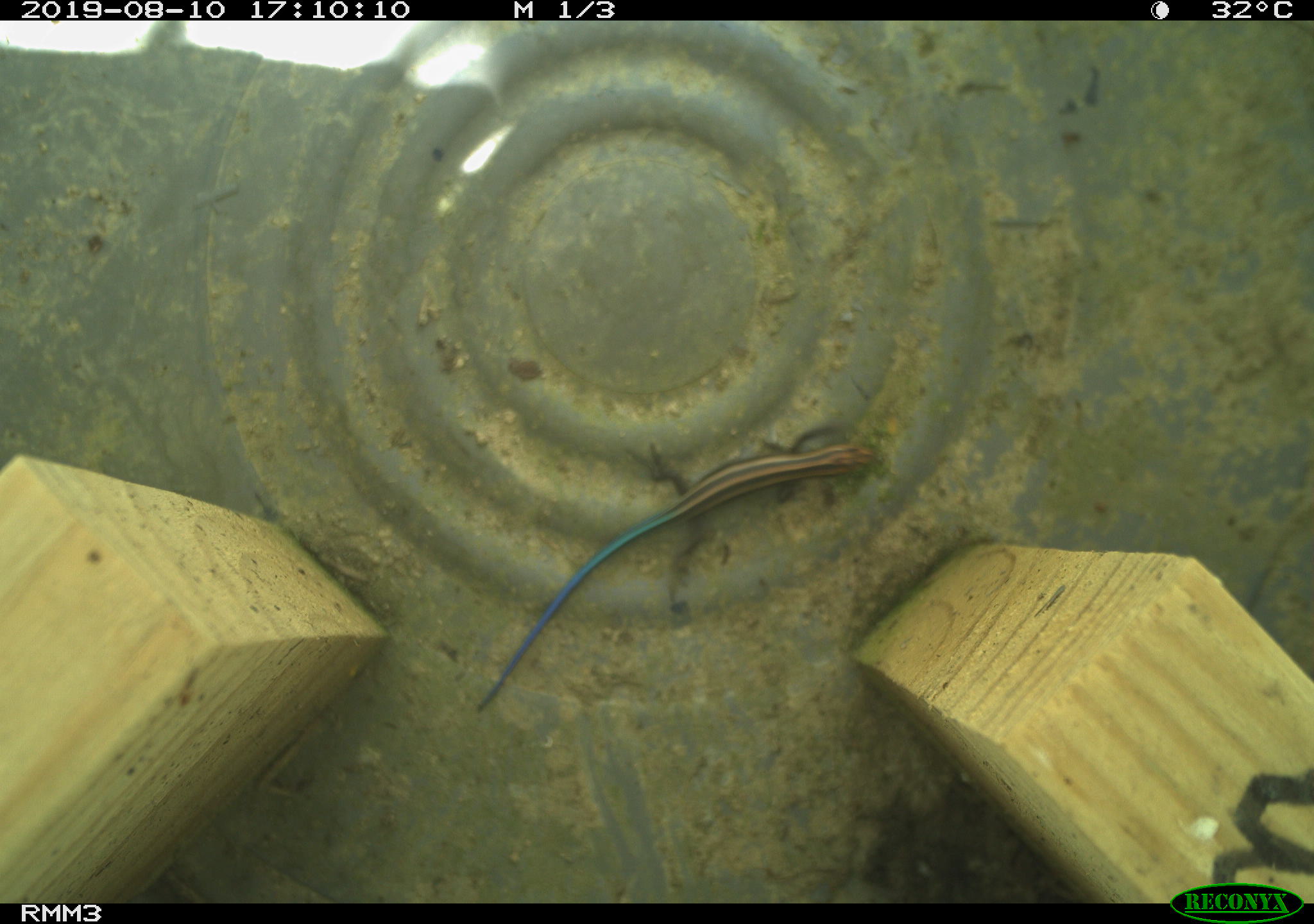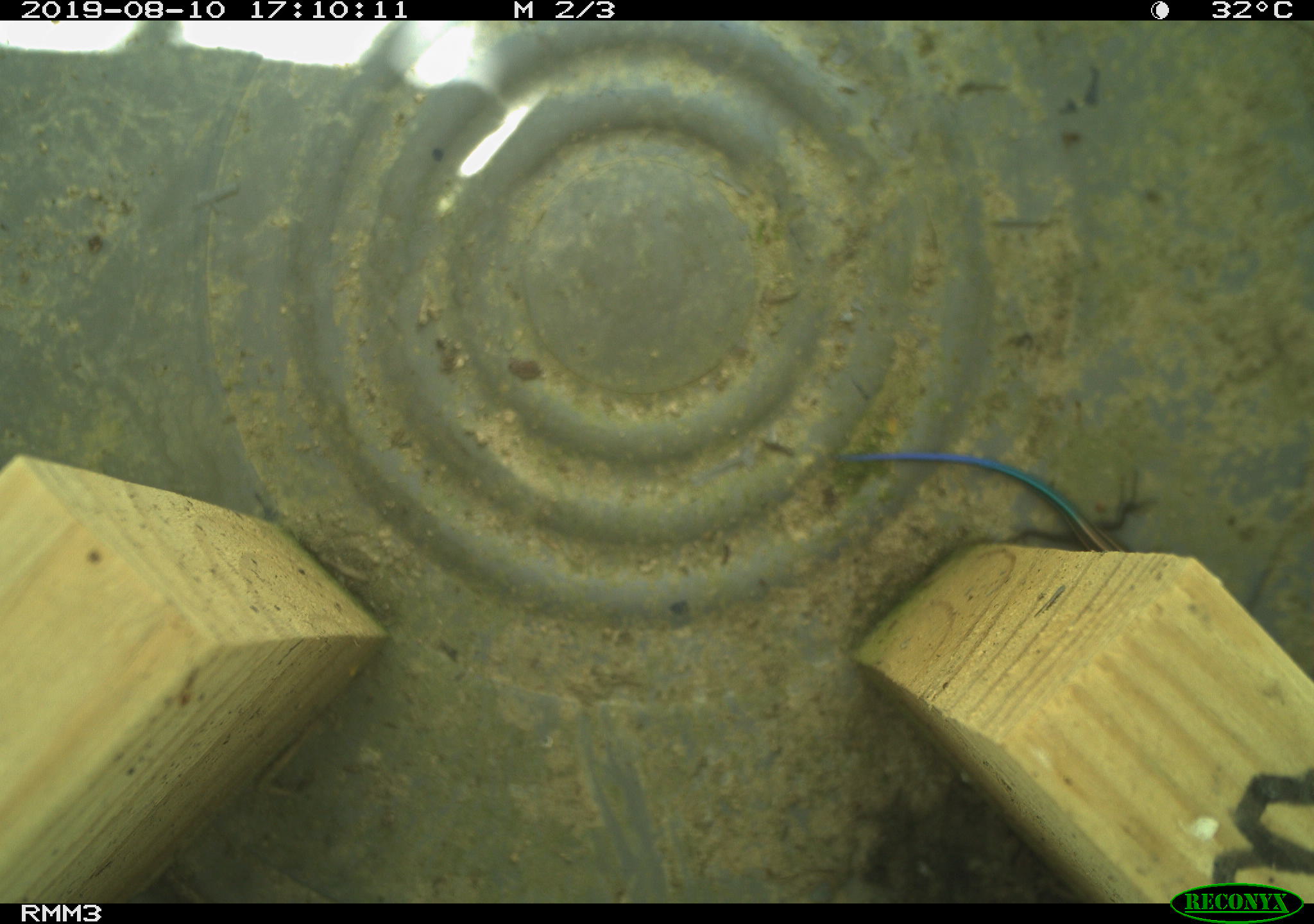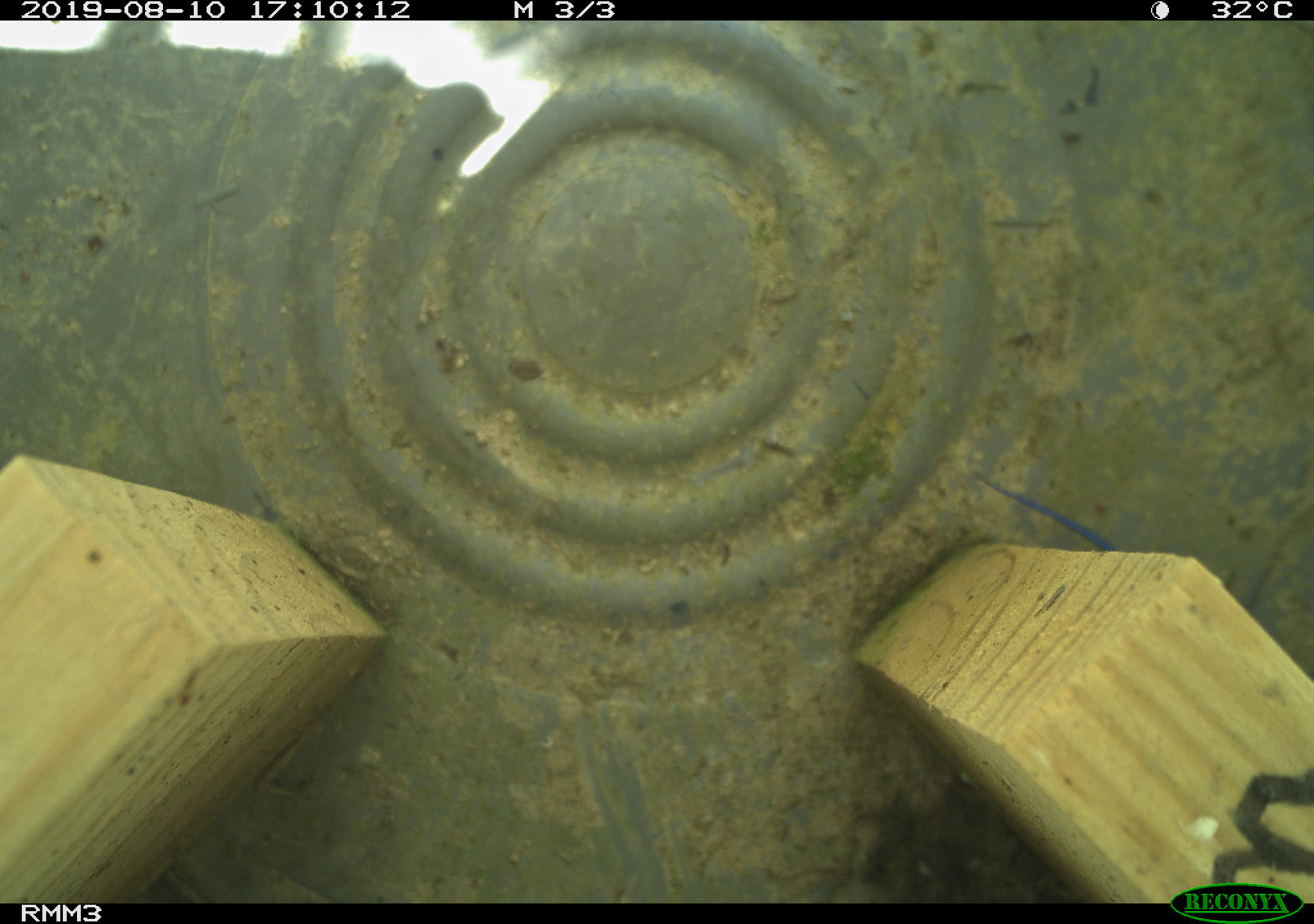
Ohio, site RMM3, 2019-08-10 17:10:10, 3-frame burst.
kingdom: Animalia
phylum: Chordata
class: Reptilia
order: Squamata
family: Scincidae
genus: Plestiodon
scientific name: Plestiodon fasciatus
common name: common five-lined skink